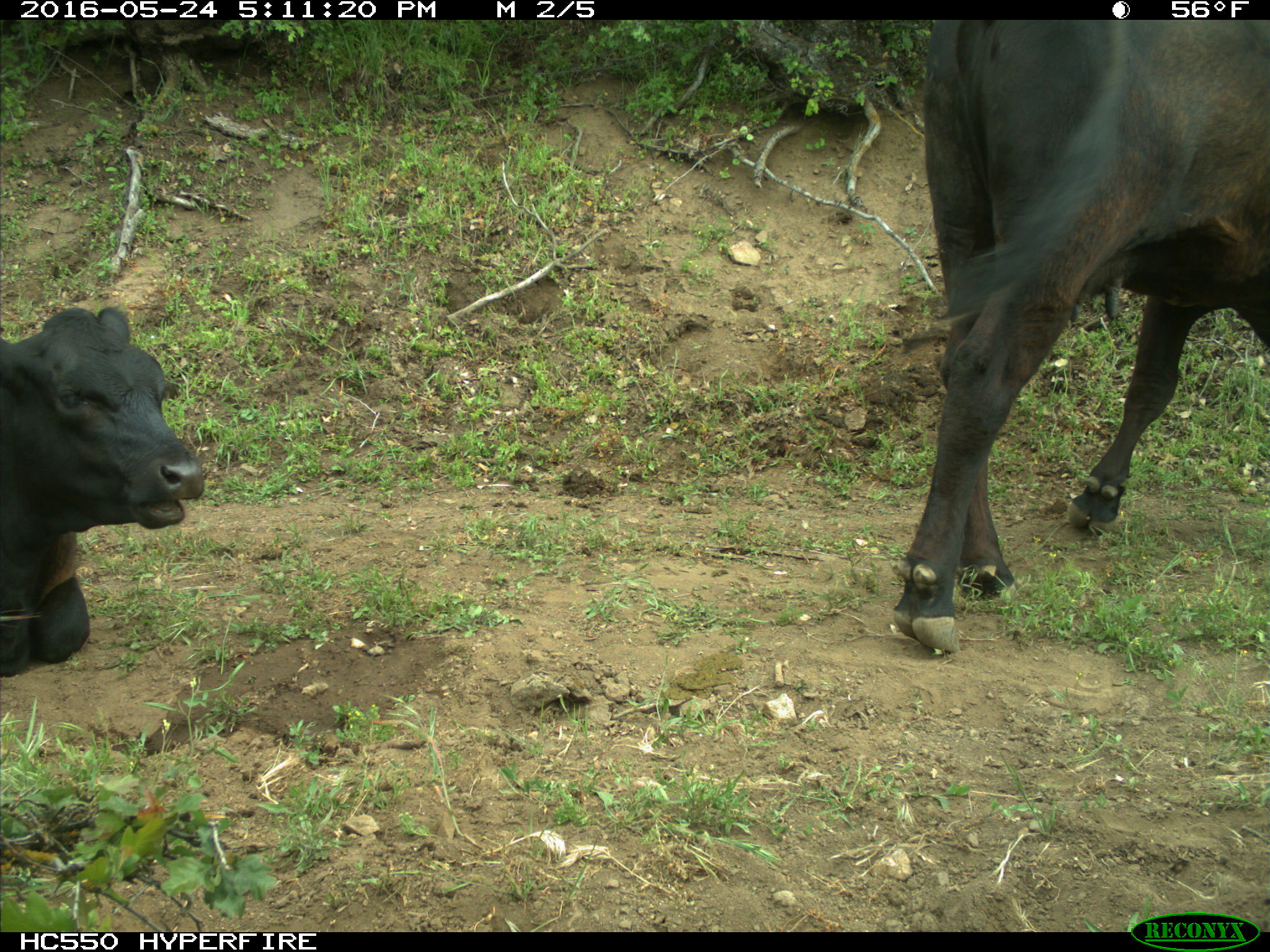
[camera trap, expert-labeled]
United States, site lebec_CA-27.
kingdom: Animalia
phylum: Chordata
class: Mammalia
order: Artiodactyla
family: Bovidae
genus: Bos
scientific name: Bos taurus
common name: domestic cow